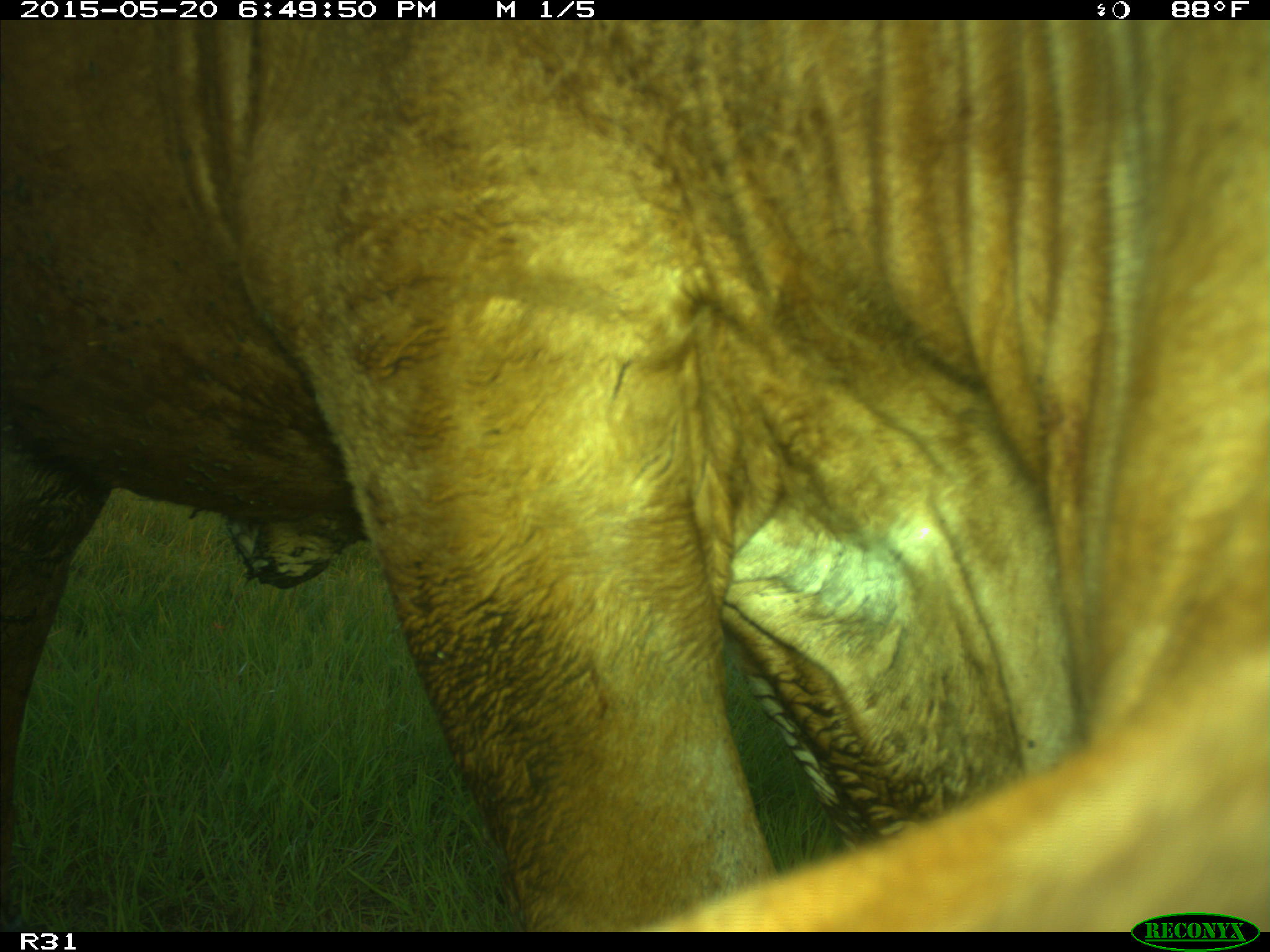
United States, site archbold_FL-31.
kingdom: Animalia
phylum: Chordata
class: Mammalia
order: Artiodactyla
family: Bovidae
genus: Bos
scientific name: Bos taurus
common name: domestic cow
Bos taurus (domestic cow).